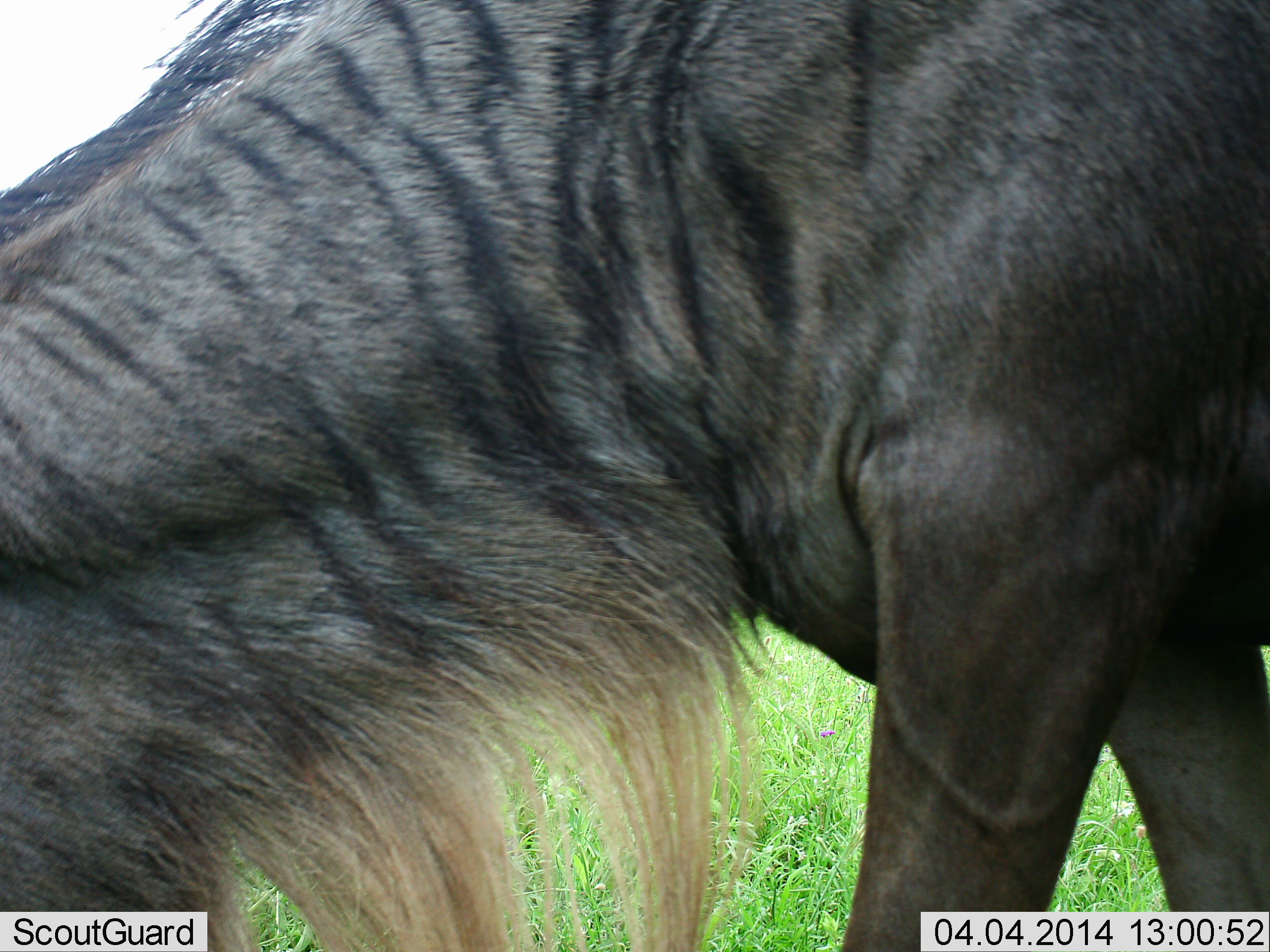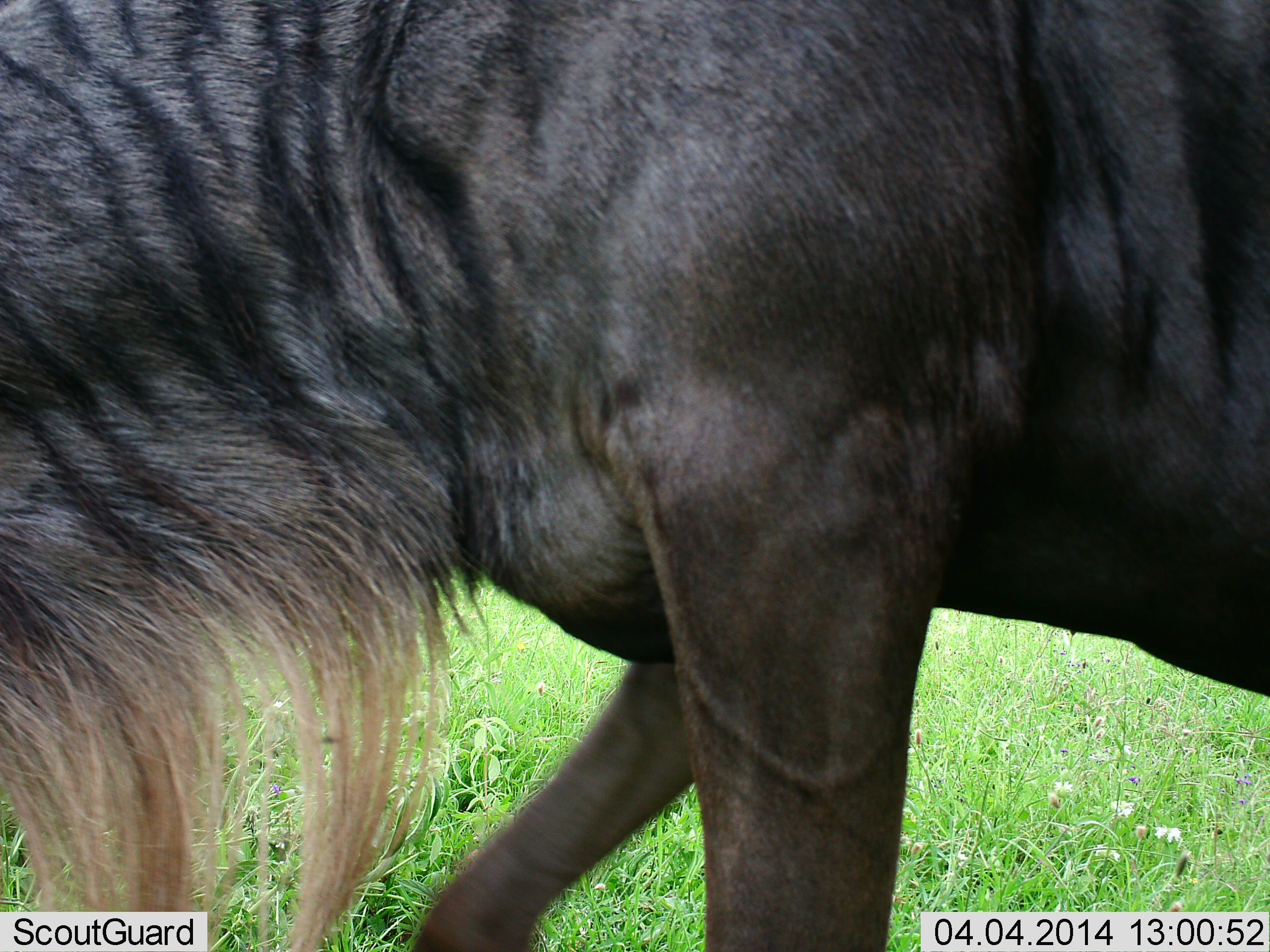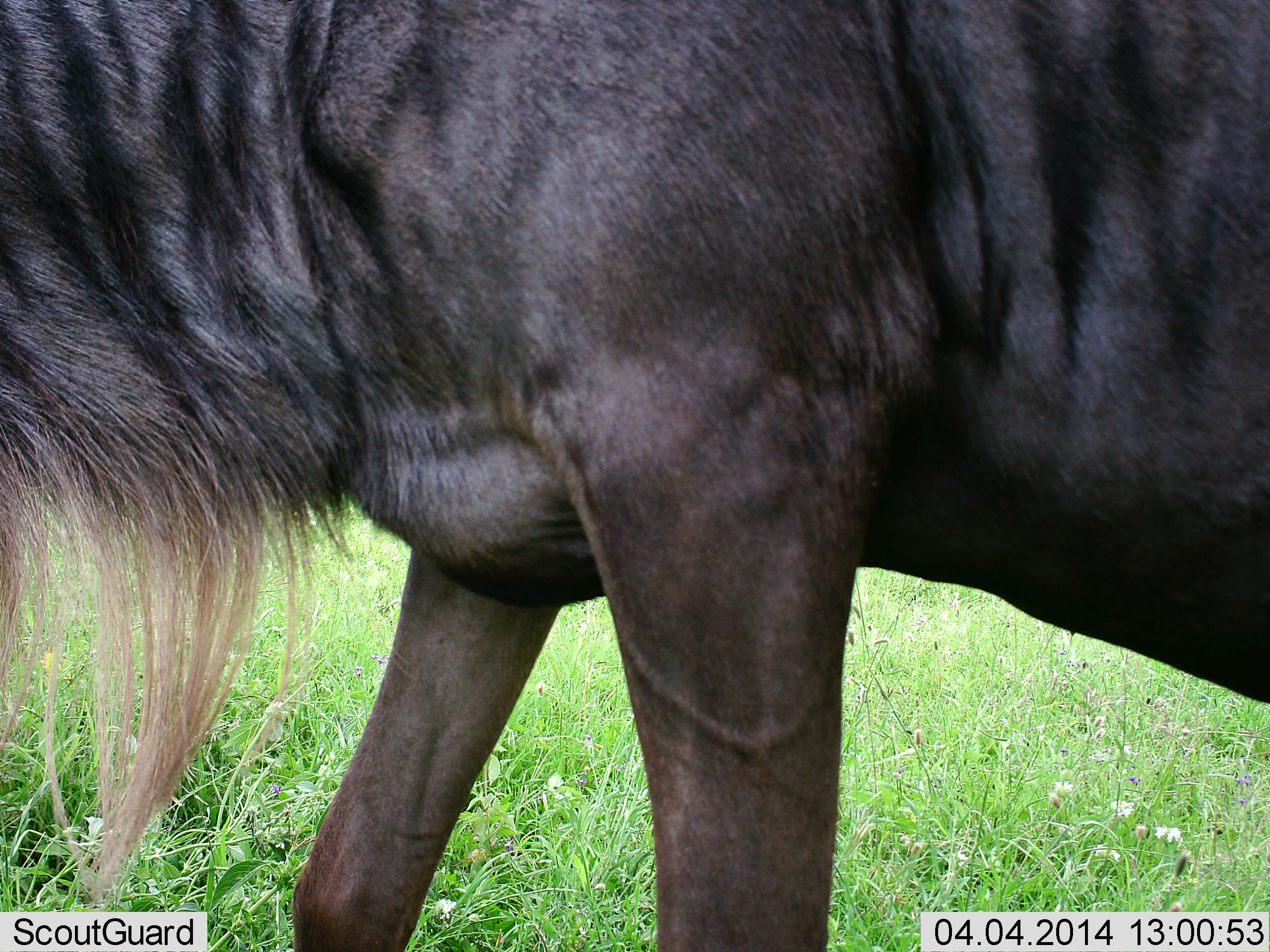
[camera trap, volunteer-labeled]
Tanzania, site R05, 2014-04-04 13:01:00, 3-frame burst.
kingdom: Animalia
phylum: Chordata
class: Mammalia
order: Artiodactyla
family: Bovidae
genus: Connochaetes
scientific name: Connochaetes taurinus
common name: blue wildebeest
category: wildebeest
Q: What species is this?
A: Wildebeest (blue wildebeest) (Connochaetes taurinus).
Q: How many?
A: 1.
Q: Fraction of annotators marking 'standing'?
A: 20%.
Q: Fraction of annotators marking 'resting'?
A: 0%.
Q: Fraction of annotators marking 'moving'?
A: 80%.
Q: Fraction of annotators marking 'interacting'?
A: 0%.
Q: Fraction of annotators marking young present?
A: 0%.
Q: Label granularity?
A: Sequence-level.